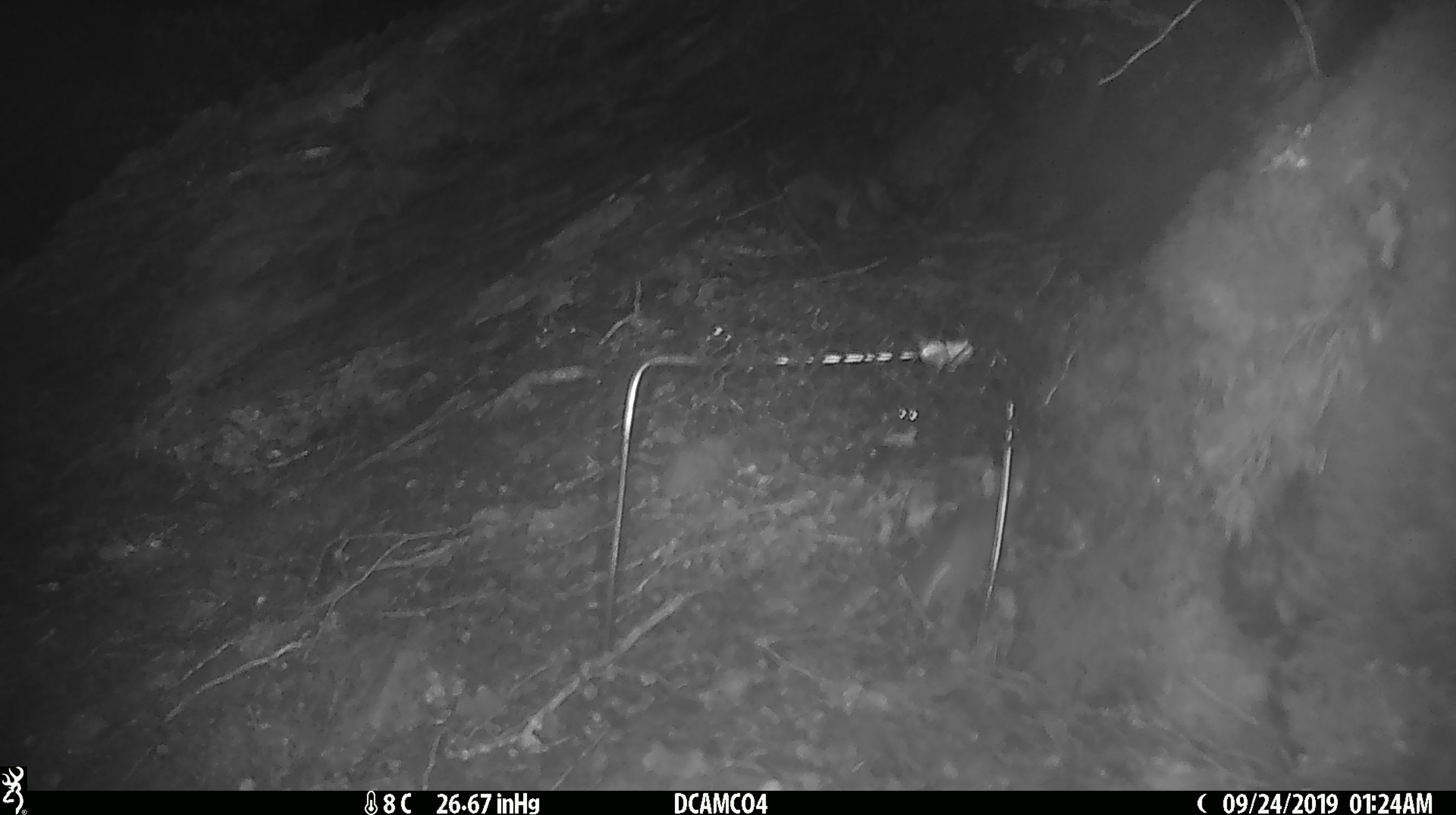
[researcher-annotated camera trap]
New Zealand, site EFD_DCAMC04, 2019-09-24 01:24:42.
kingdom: Animalia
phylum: Chordata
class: Mammalia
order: Rodentia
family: Muridae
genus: Mus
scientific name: Mus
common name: mouse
Mouse (Mus).